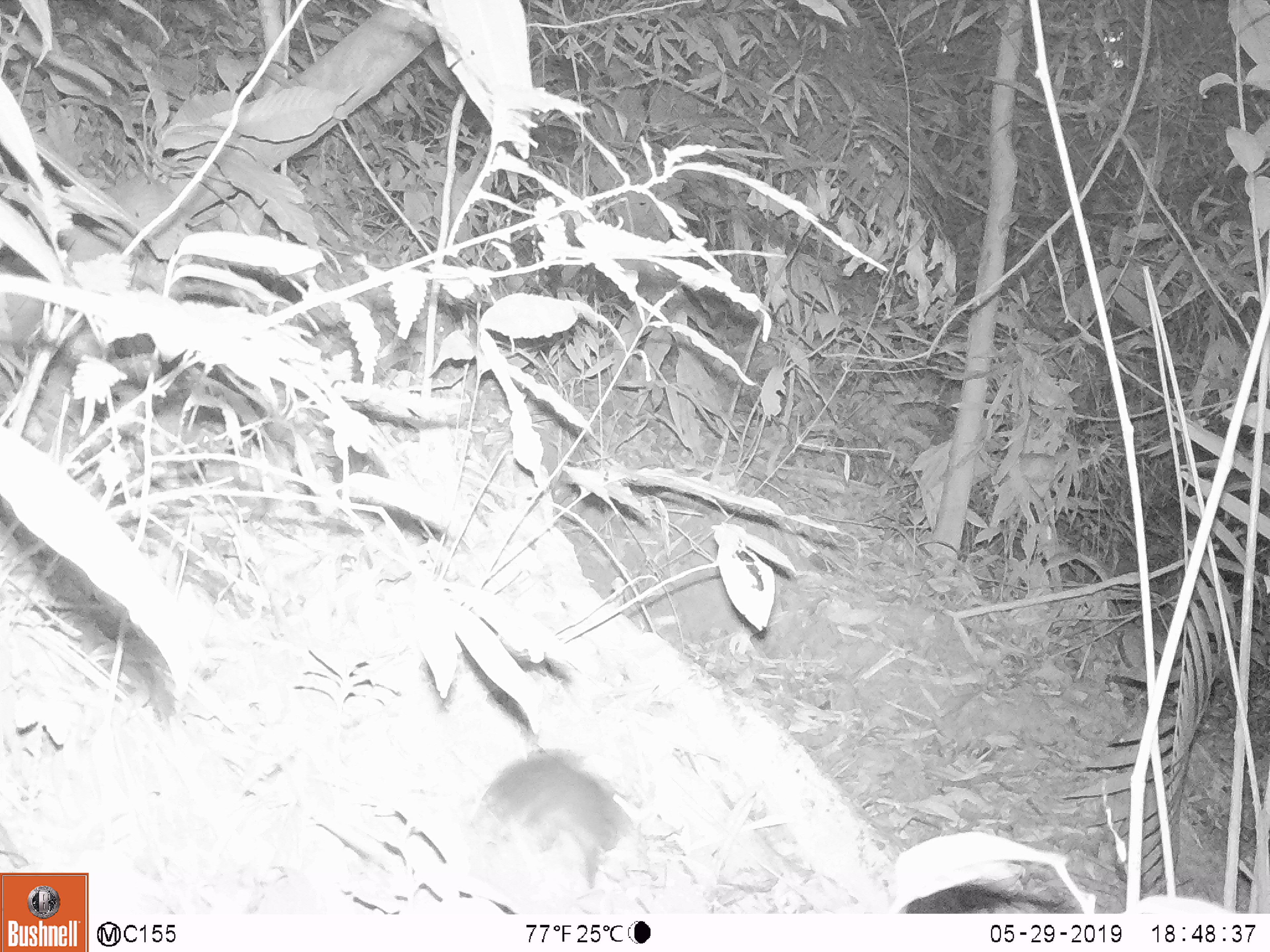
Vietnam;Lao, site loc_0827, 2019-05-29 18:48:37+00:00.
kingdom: Animalia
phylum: Chordata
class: Mammalia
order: Rodentia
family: Sciuridae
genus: Dremomys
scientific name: Dremomys rufigenis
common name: red-cheeked squirrel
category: red cheeked squirrel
Red cheeked squirrel (red-cheeked squirrel) (Dremomys rufigenis). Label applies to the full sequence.